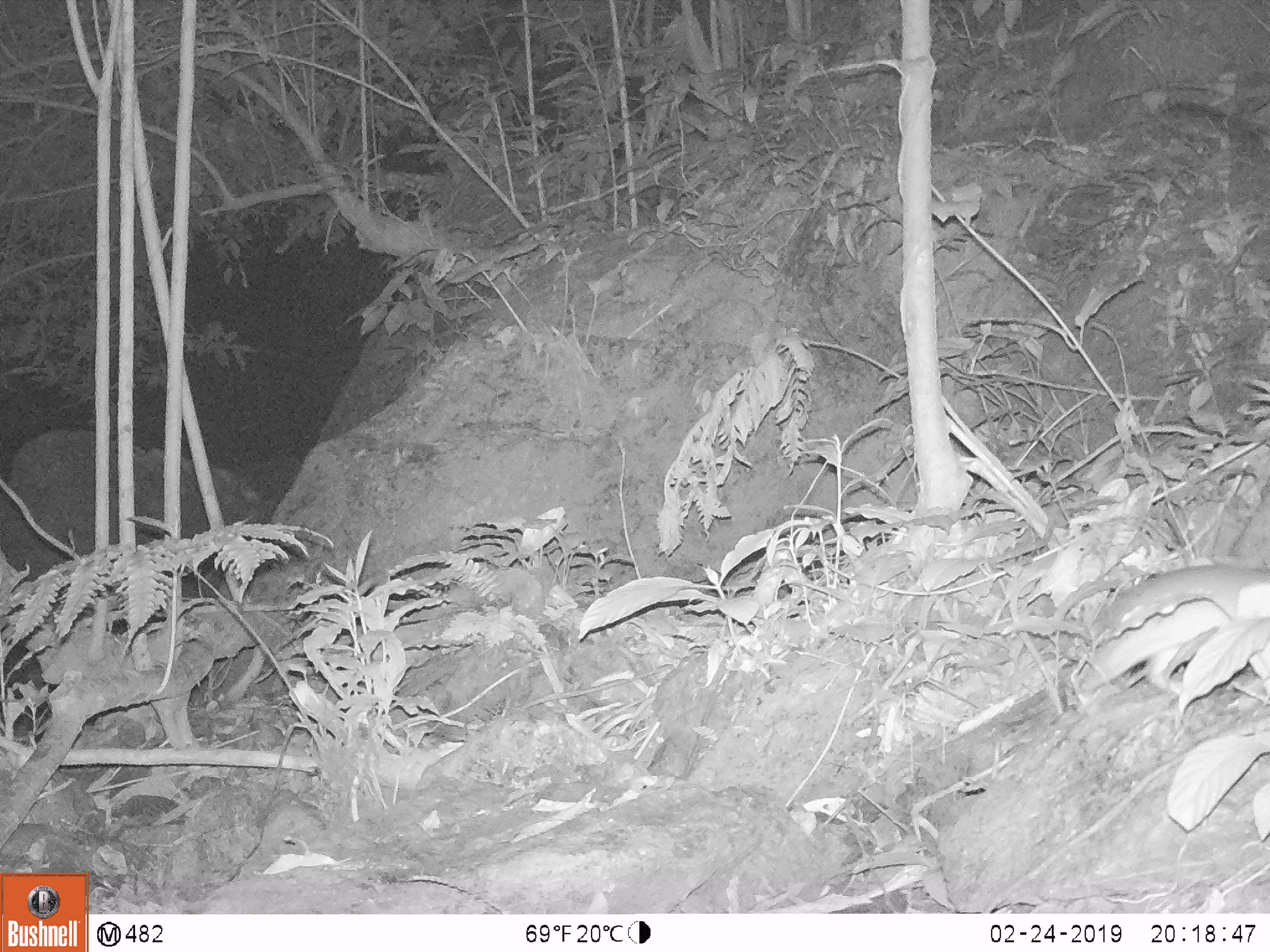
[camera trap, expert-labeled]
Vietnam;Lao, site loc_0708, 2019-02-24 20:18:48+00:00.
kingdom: Animalia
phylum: Chordata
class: Mammalia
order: Rodentia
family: Muridae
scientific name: Muridae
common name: old-world mice and rats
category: unidentified murid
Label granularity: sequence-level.